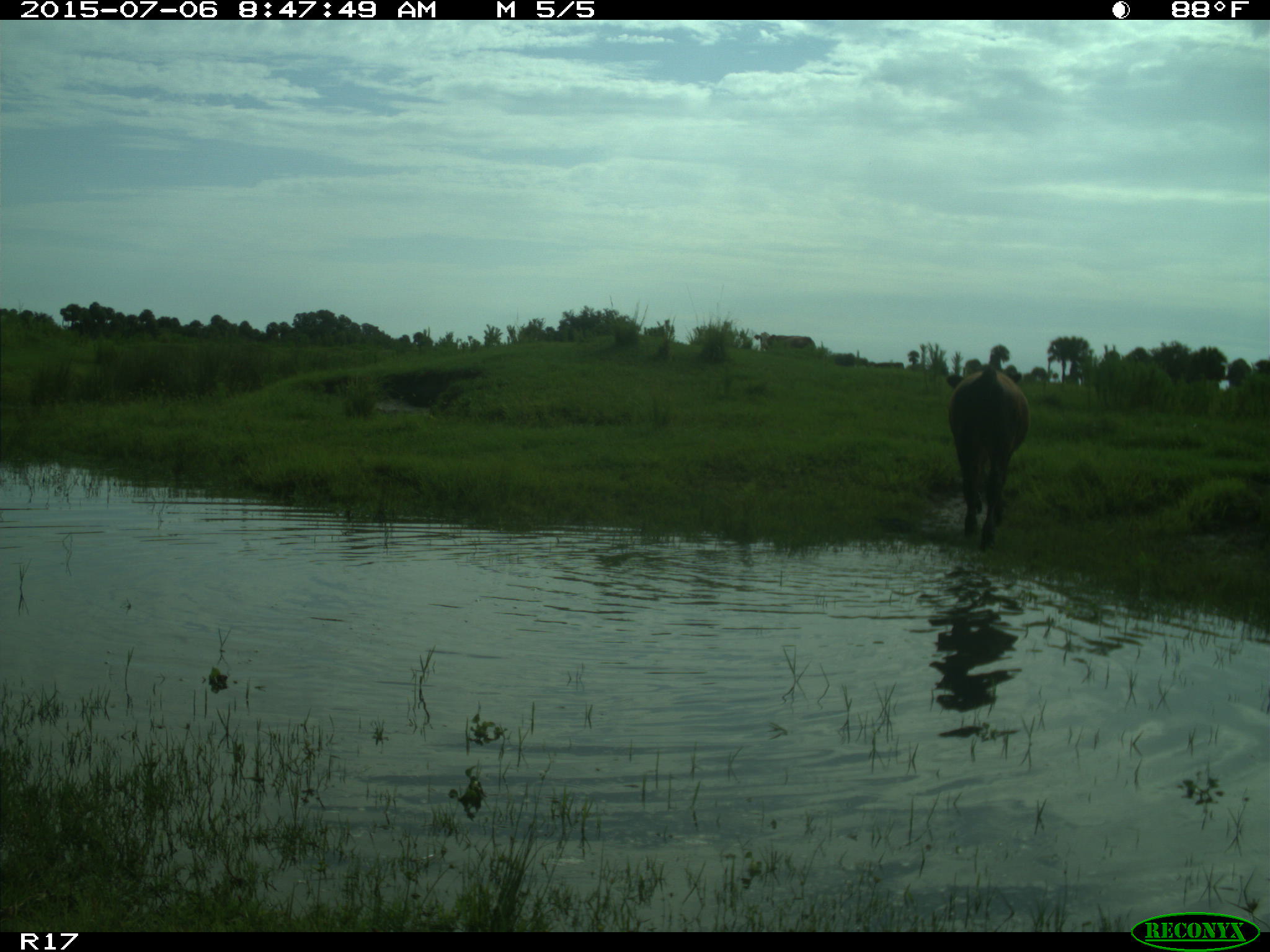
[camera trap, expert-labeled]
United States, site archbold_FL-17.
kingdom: Animalia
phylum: Chordata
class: Mammalia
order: Artiodactyla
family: Bovidae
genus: Bos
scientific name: Bos taurus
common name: domestic cow